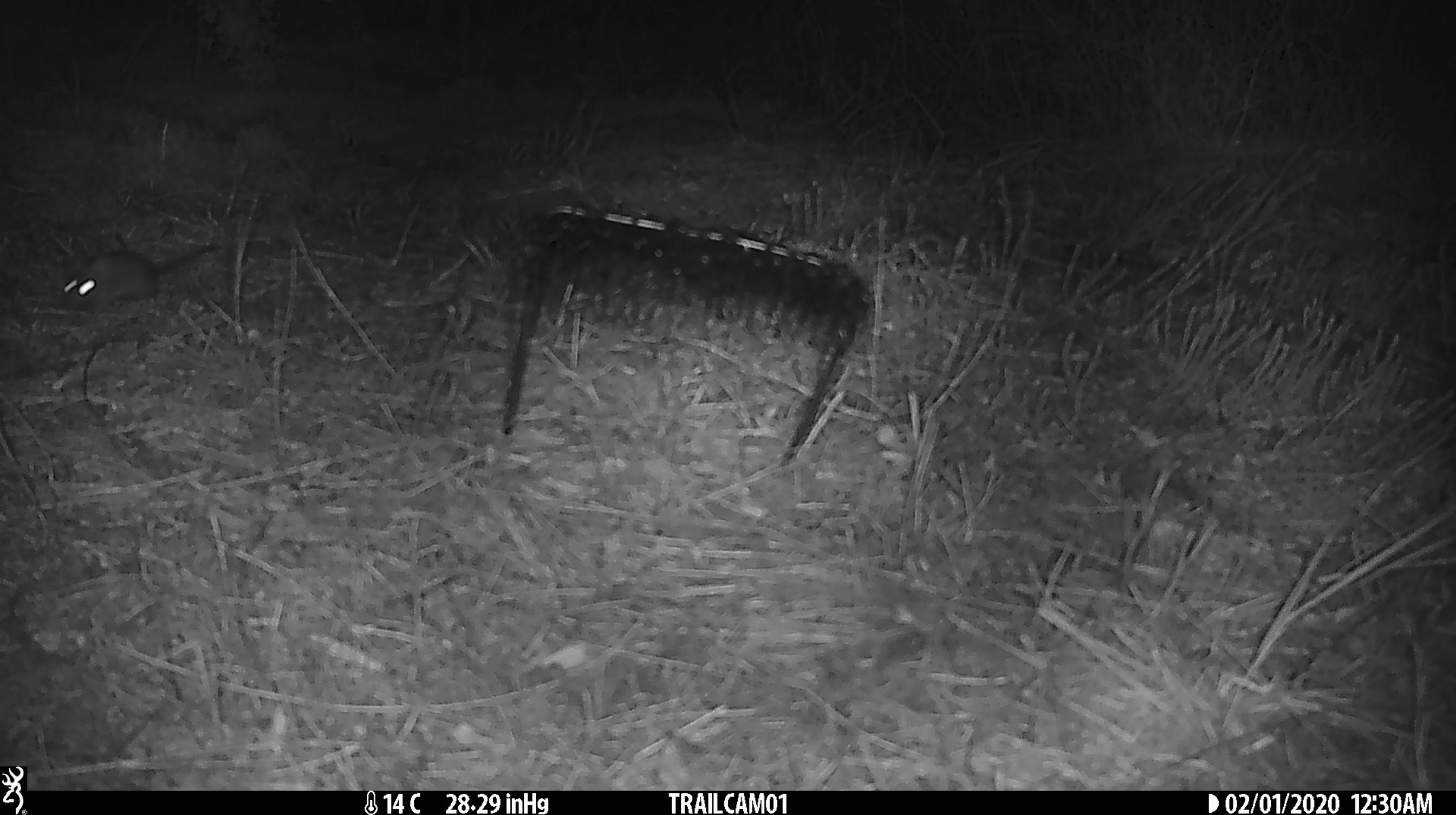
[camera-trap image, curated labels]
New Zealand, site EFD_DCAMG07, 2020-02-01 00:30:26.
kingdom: Animalia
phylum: Chordata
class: Mammalia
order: Rodentia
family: Muridae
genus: Mus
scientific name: Mus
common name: mouse